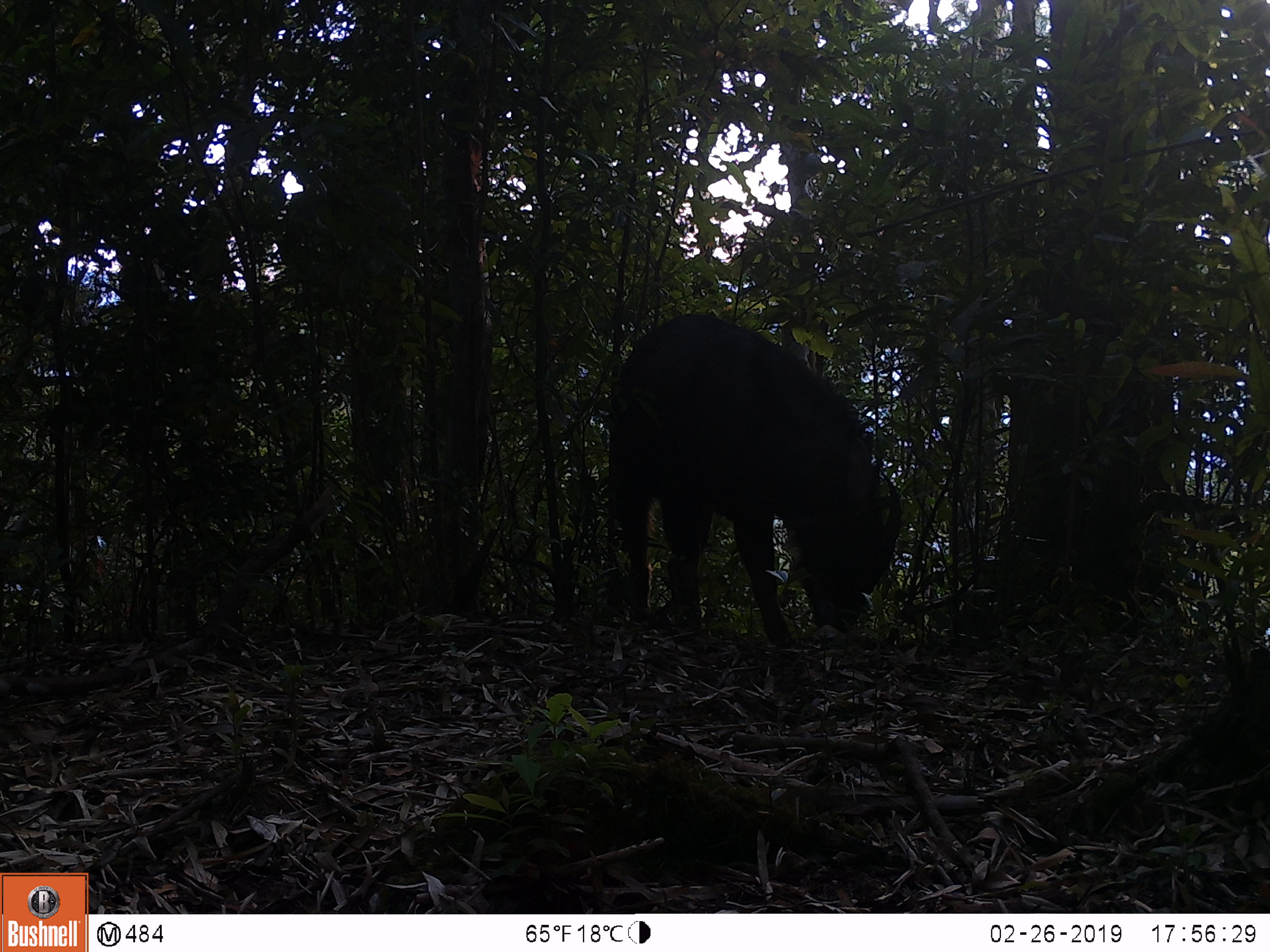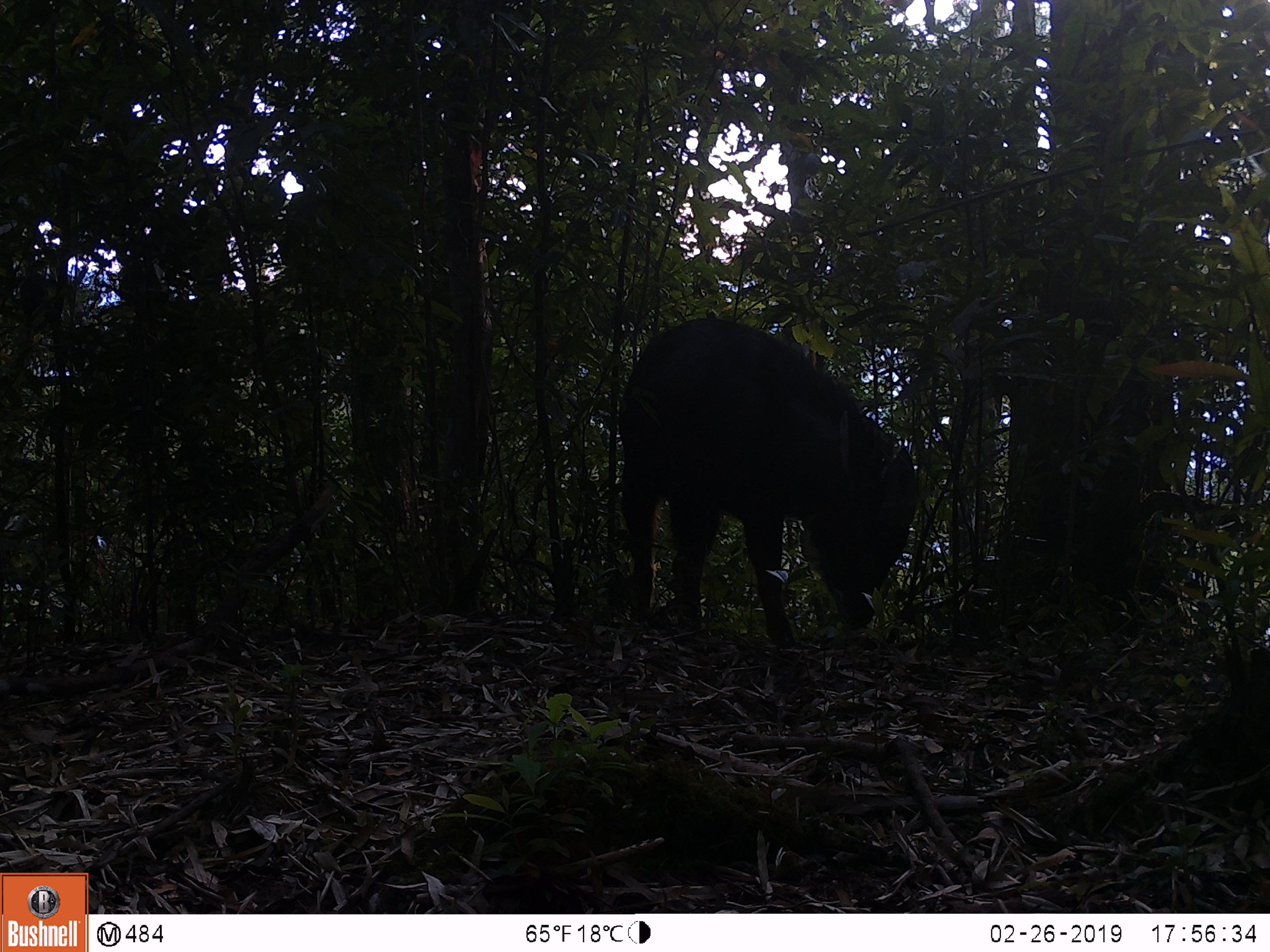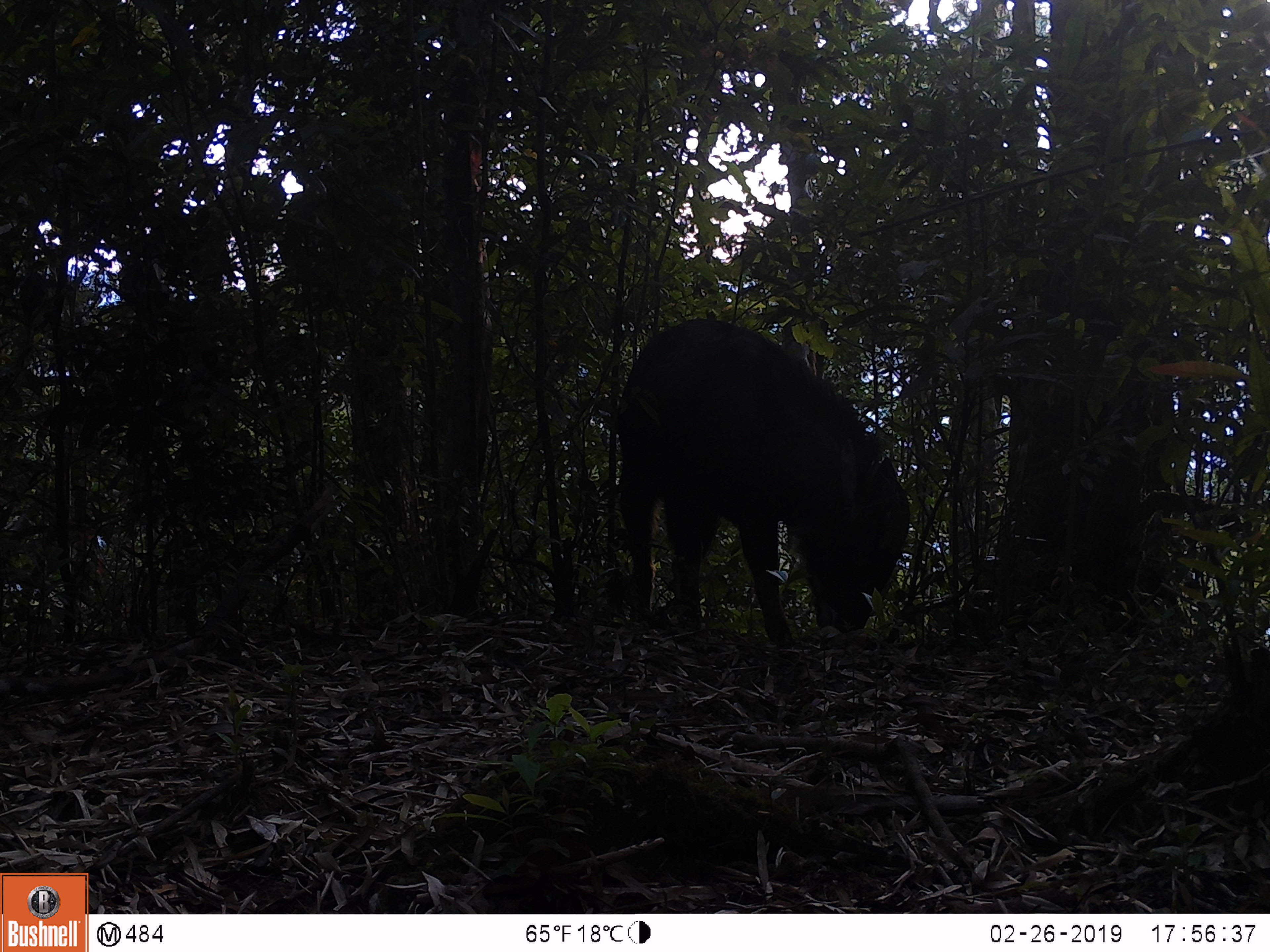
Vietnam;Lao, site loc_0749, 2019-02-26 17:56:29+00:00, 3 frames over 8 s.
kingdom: Animalia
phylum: Chordata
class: Mammalia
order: Artiodactyla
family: Bovidae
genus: Capricornis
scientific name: Capricornis sumatraensis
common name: chinese serow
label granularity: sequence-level